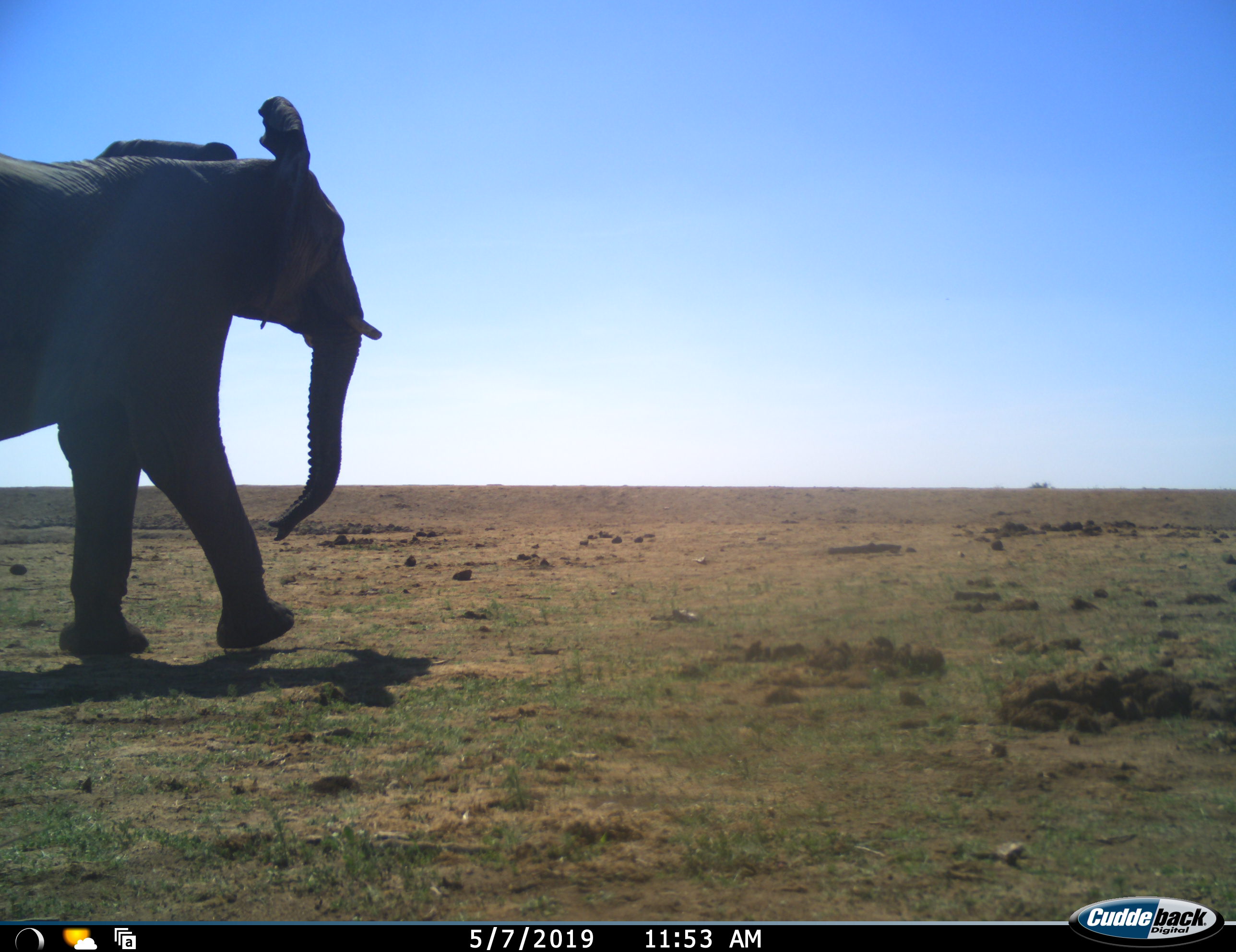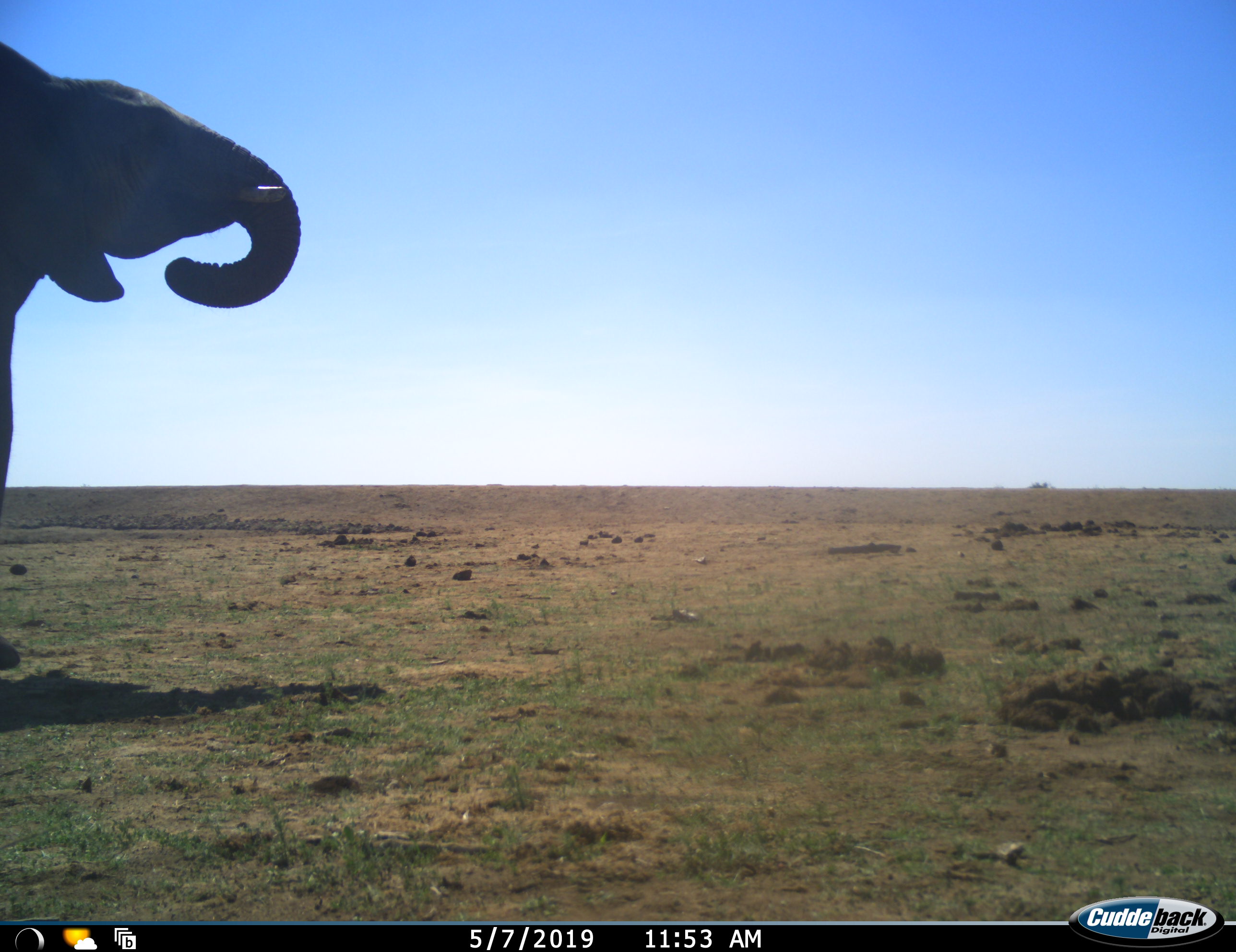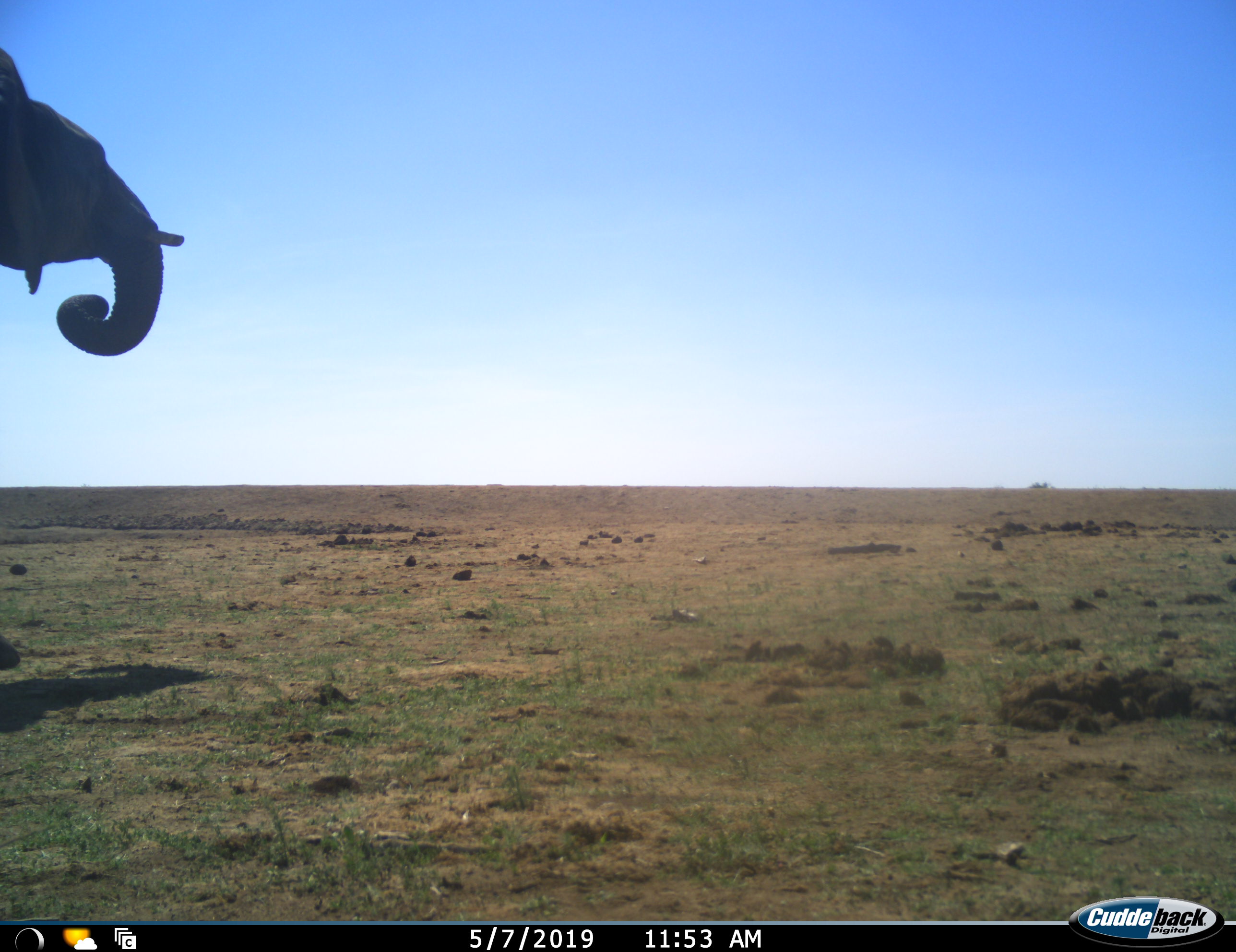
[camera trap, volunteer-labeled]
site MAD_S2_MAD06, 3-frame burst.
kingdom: Animalia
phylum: Chordata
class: Mammalia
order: Proboscidea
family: Elephantidae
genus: Loxodonta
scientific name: Loxodonta africana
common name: african bush elephant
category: elephant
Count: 1.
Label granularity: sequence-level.